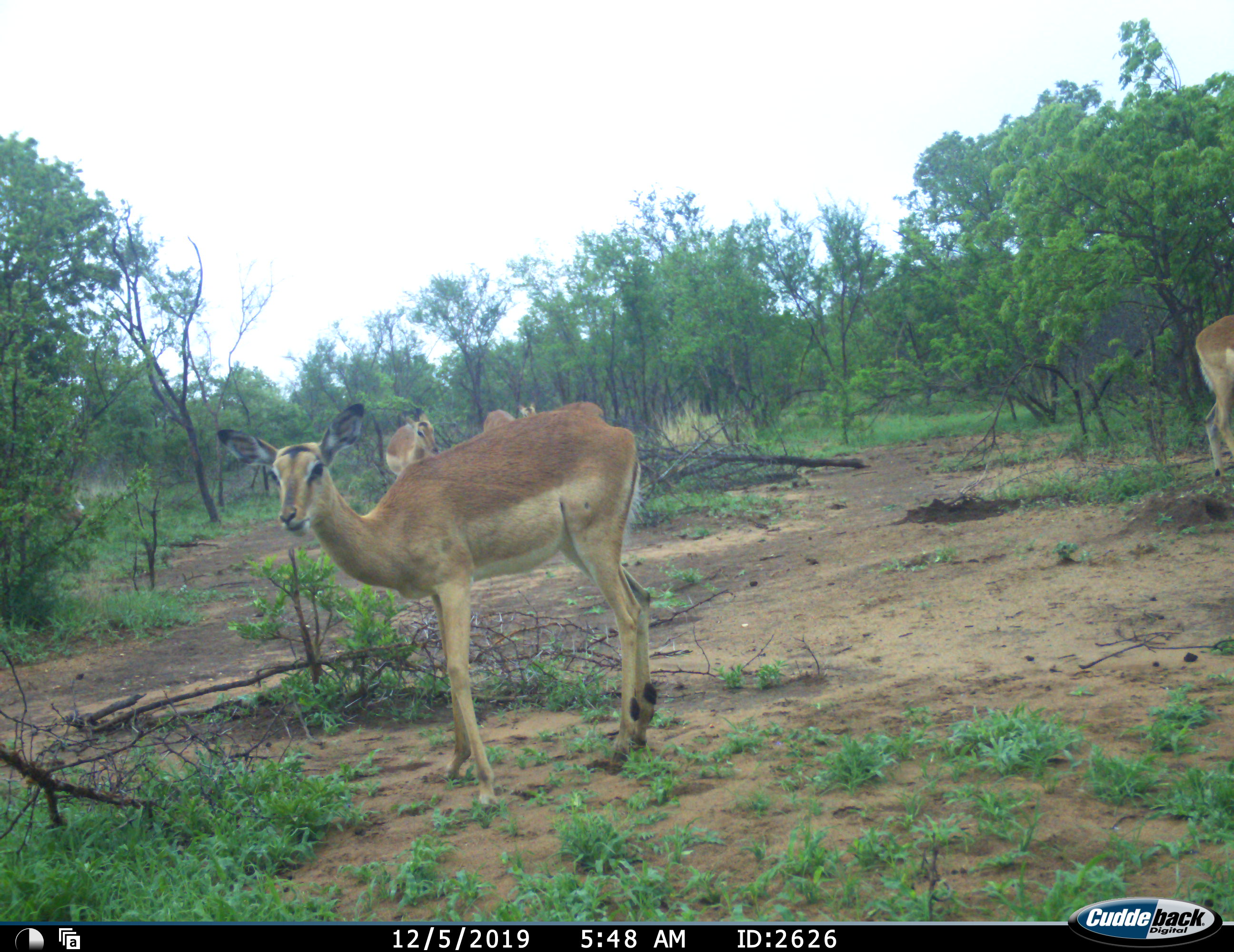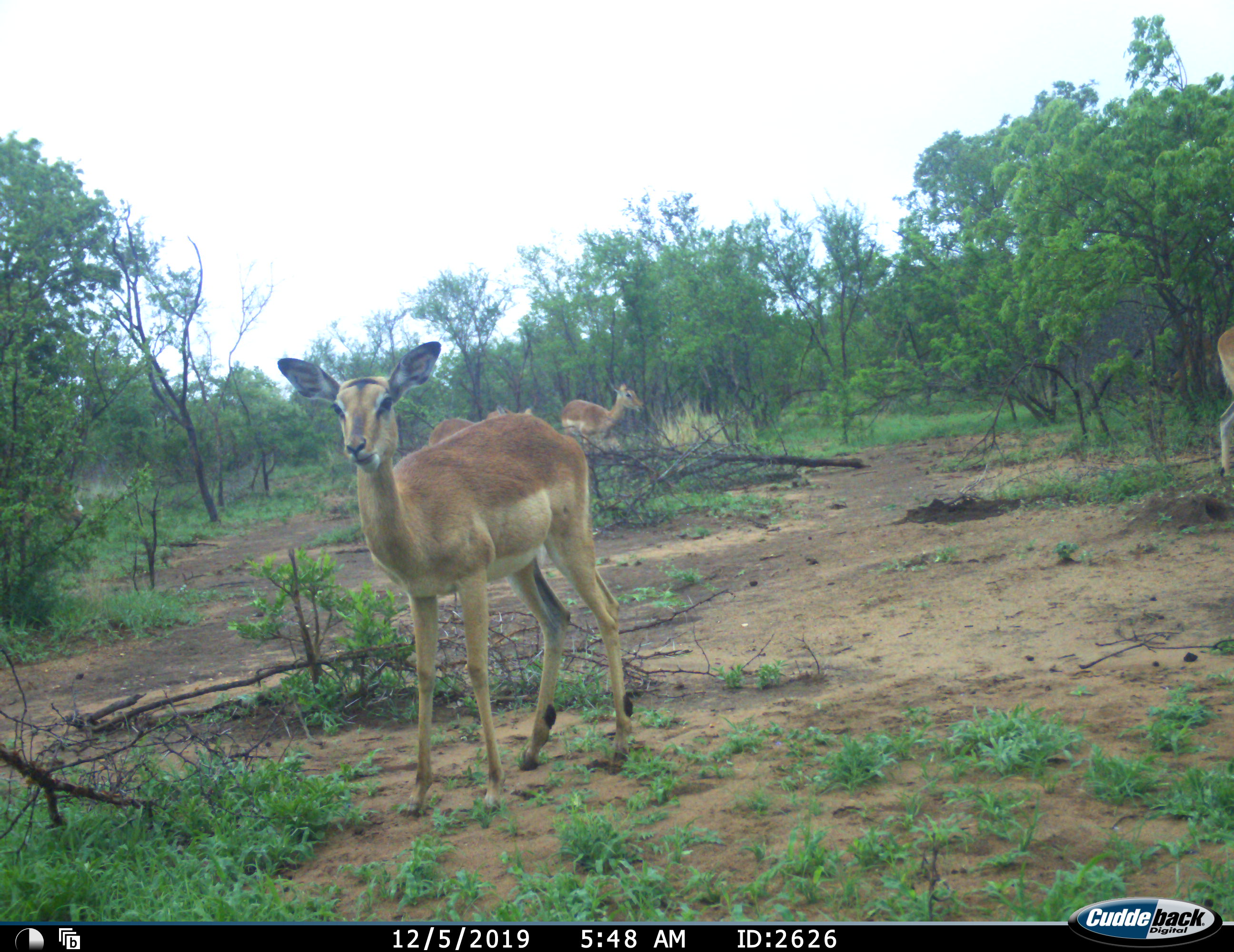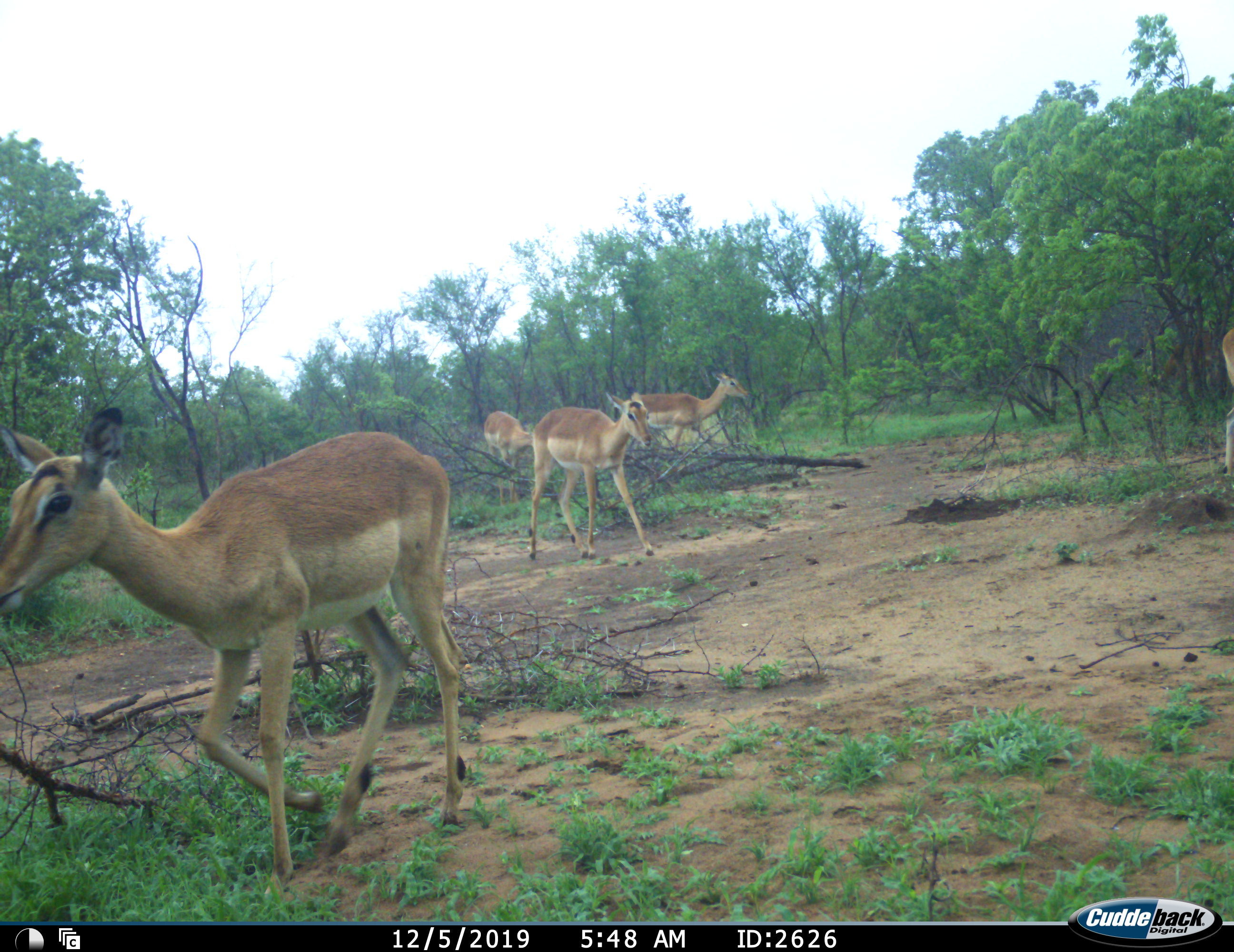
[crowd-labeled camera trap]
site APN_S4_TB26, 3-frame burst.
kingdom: Animalia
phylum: Chordata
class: Mammalia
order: Artiodactyla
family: Bovidae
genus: Aepyceros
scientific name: Aepyceros melampus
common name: impala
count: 5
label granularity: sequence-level